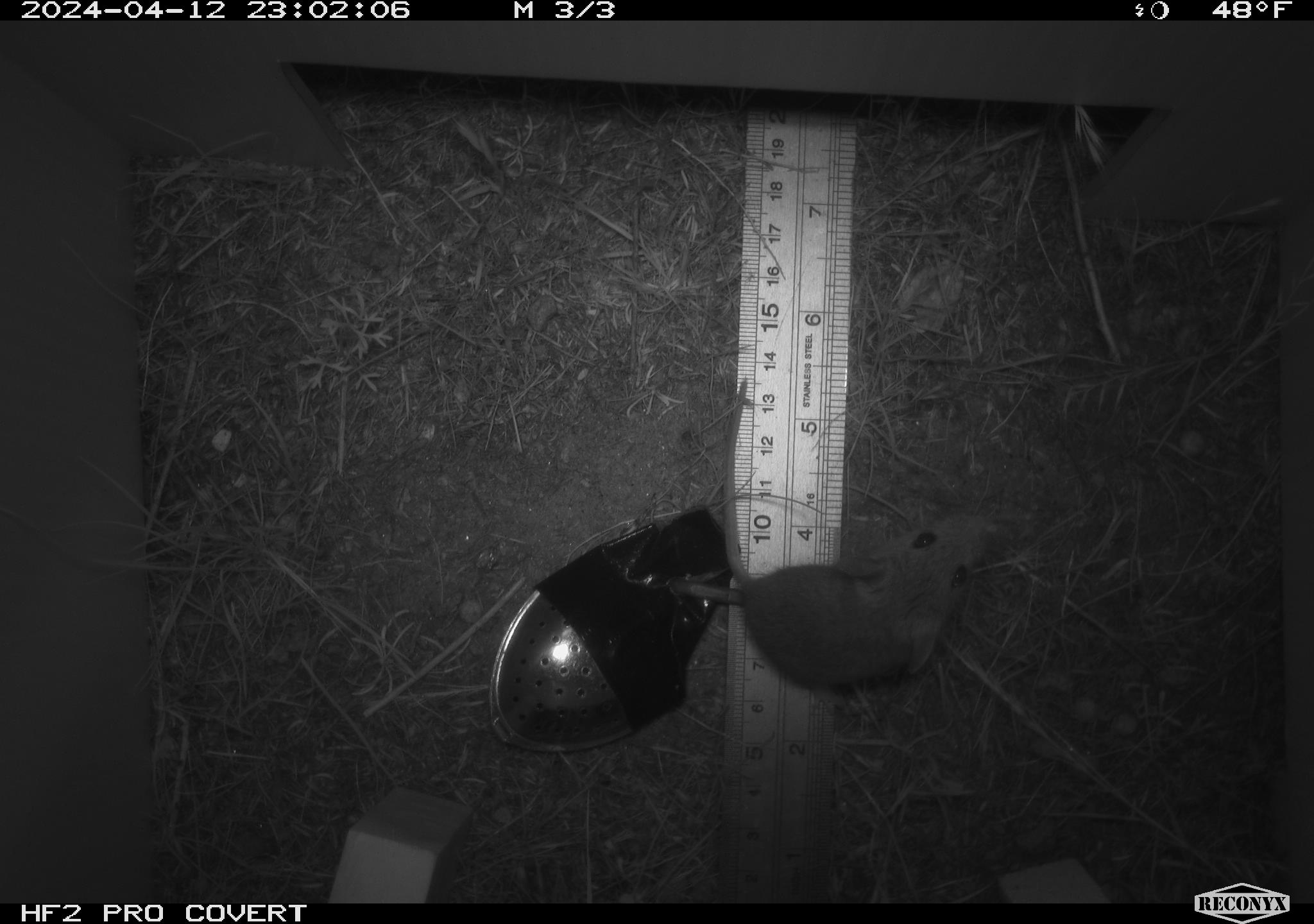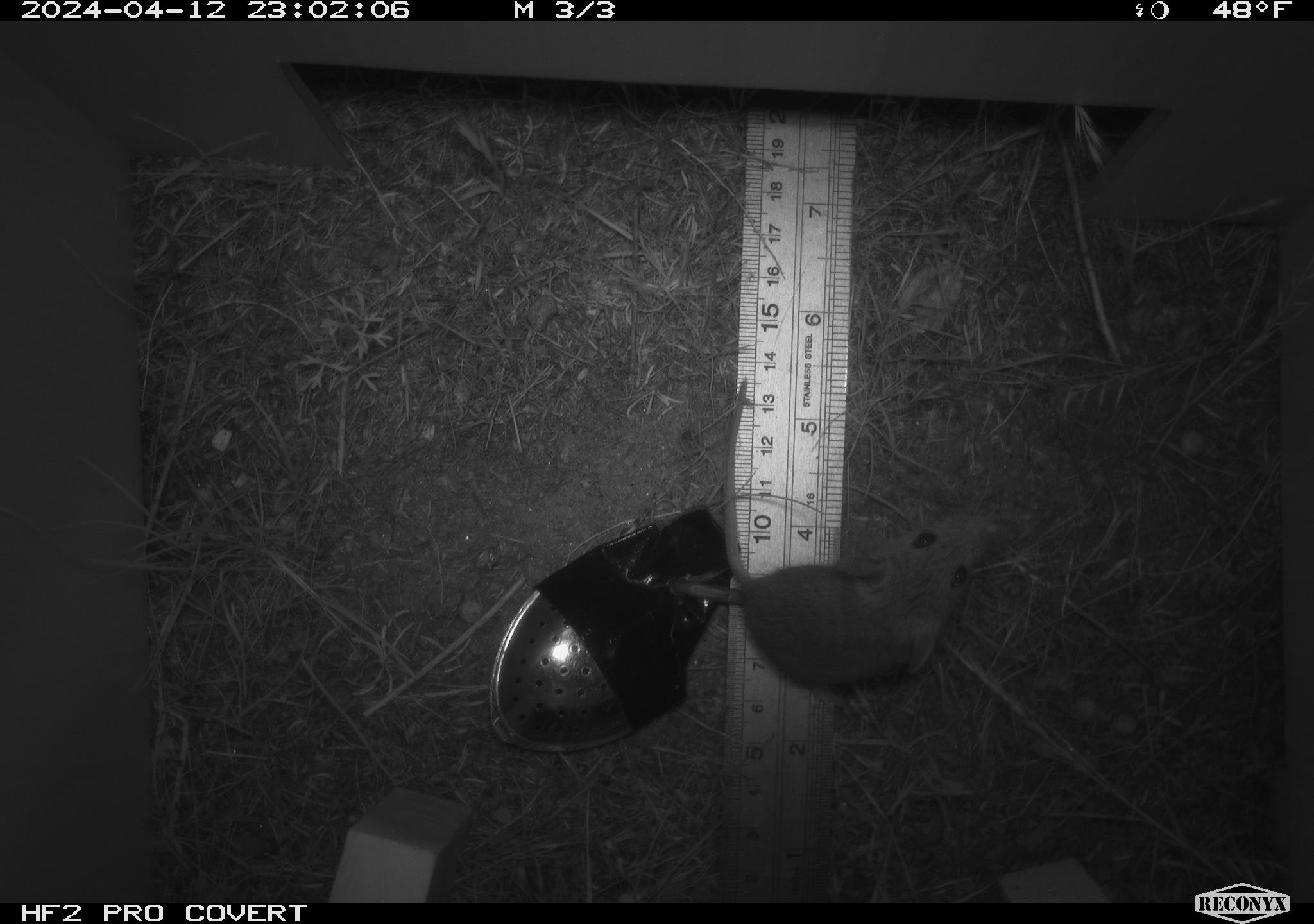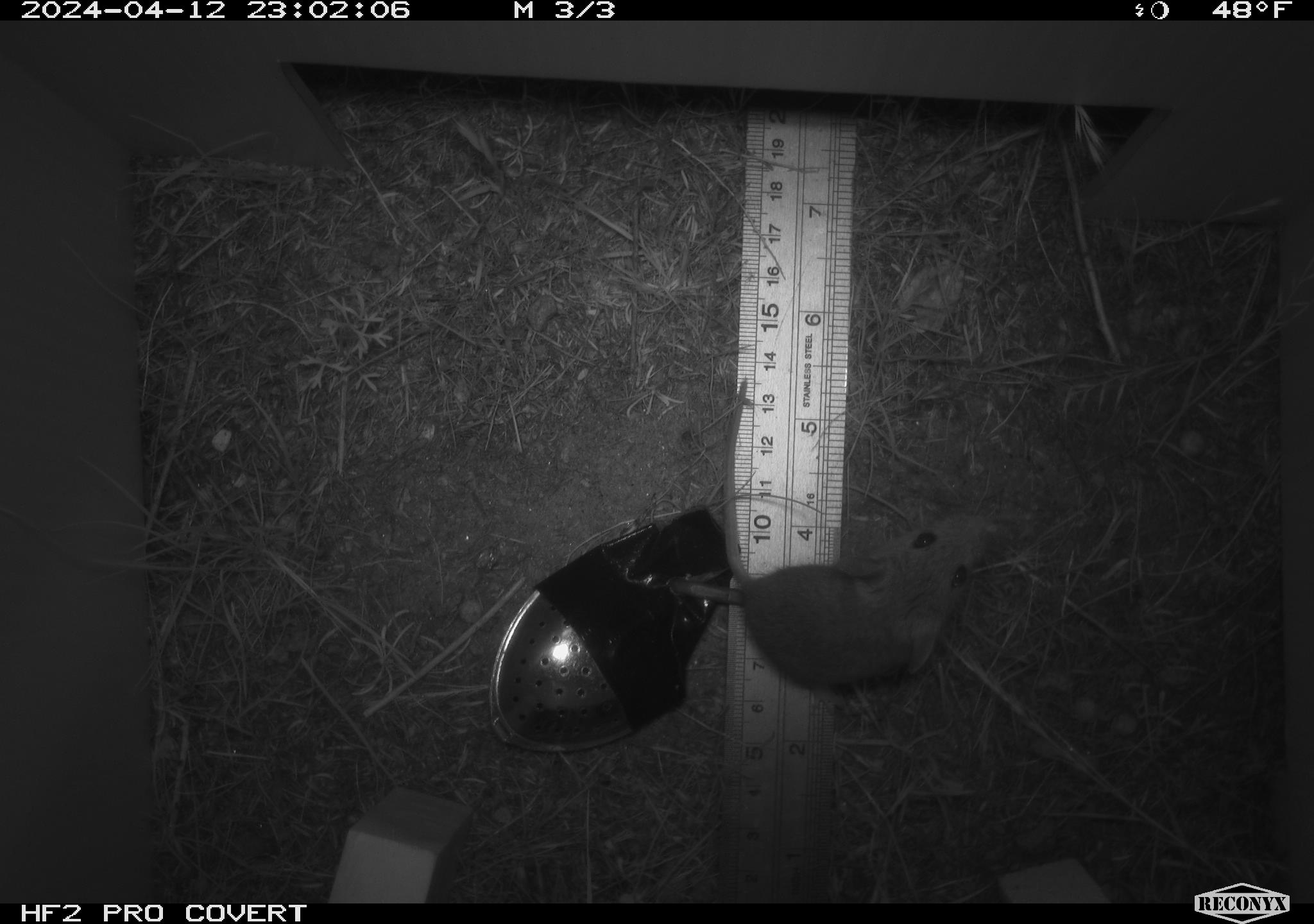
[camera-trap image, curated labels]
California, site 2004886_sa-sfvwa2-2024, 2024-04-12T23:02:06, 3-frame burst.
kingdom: Animalia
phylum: Chordata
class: Mammalia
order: Rodentia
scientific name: Rodentia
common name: mouse species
Mouse species (Rodentia).